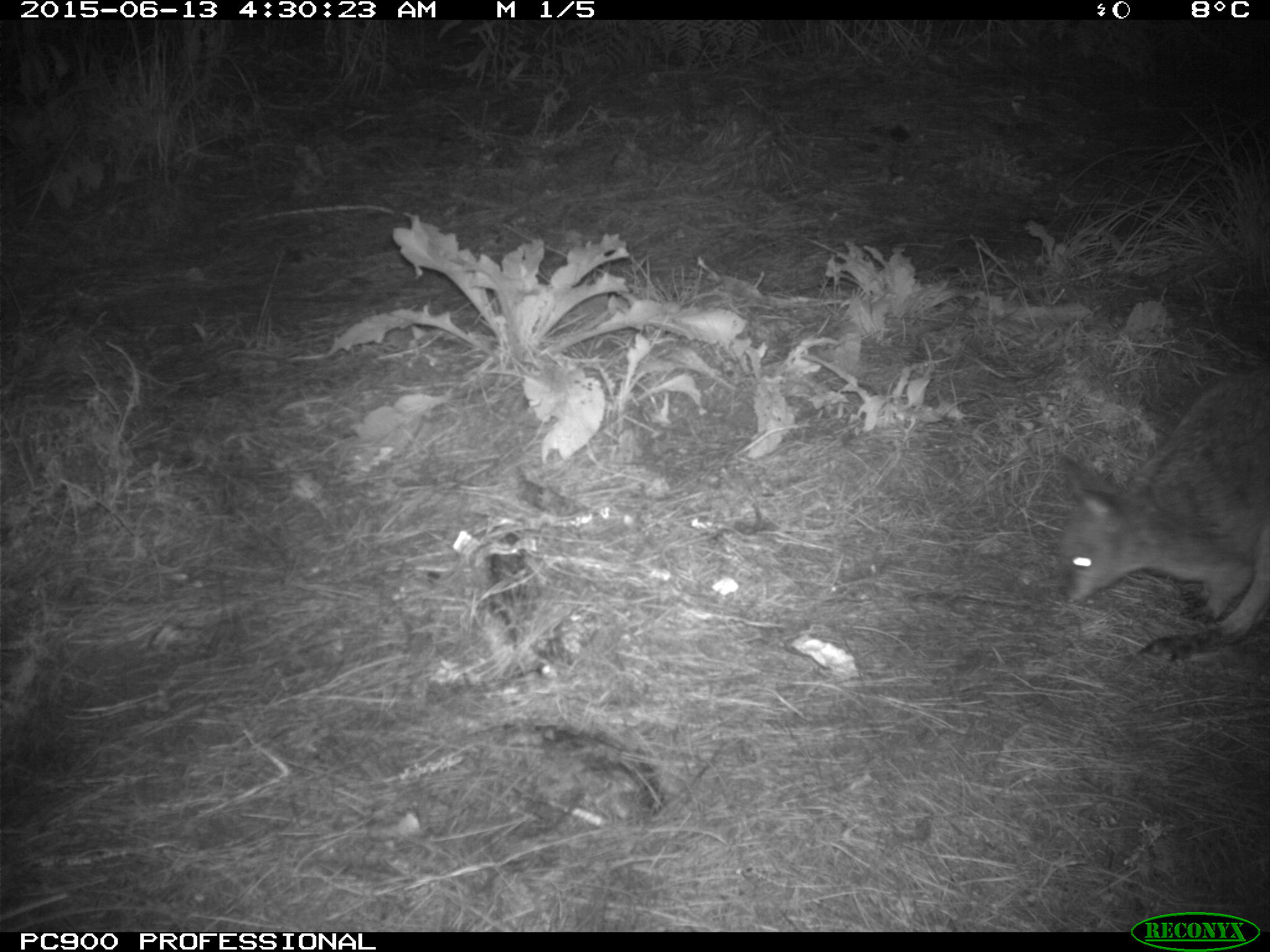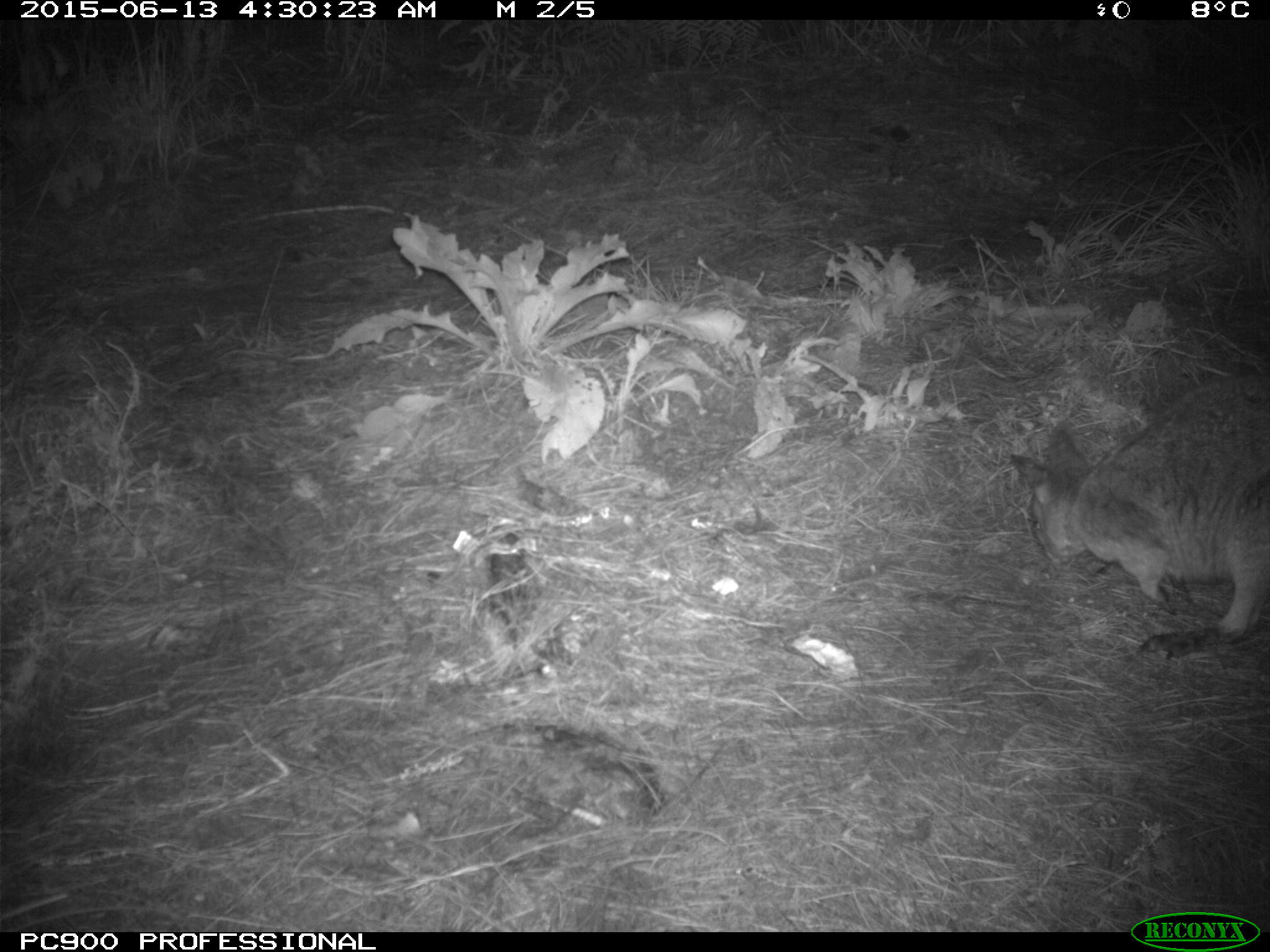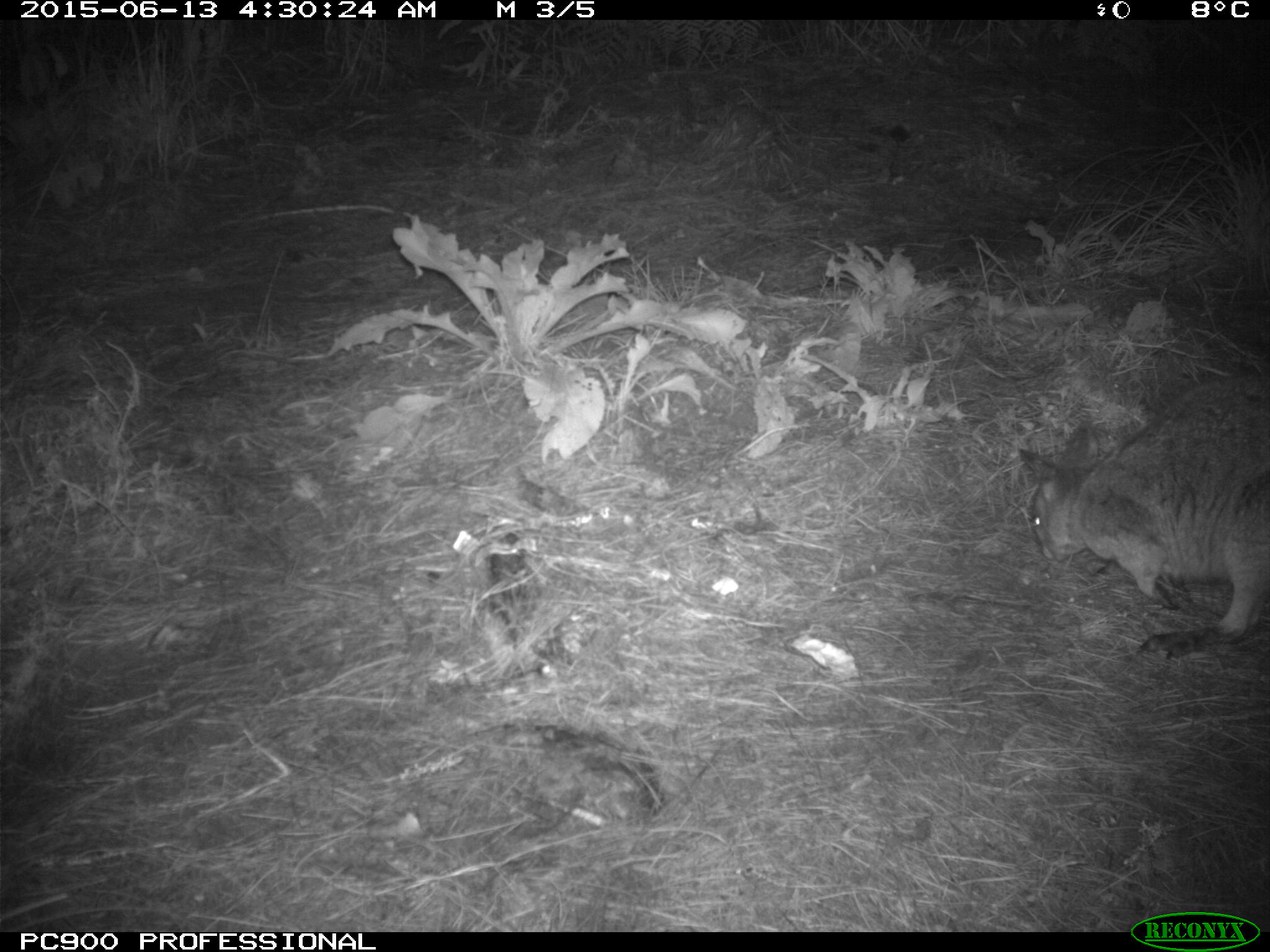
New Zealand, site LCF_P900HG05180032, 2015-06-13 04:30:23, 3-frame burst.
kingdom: Animalia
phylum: Chordata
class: Mammalia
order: Diprotodontia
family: Macropodidae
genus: Notamacropus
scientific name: Notamacropus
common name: wallaby